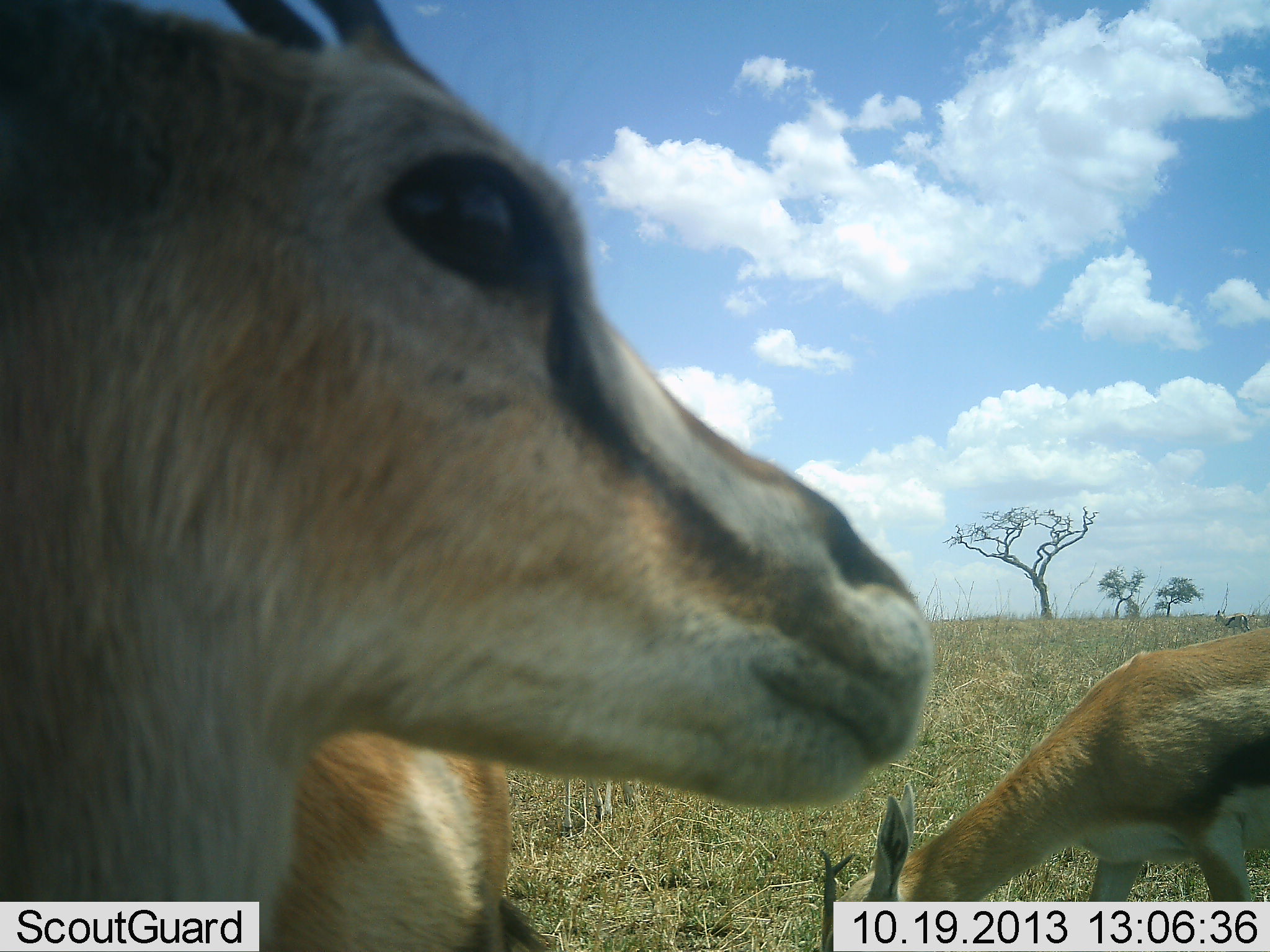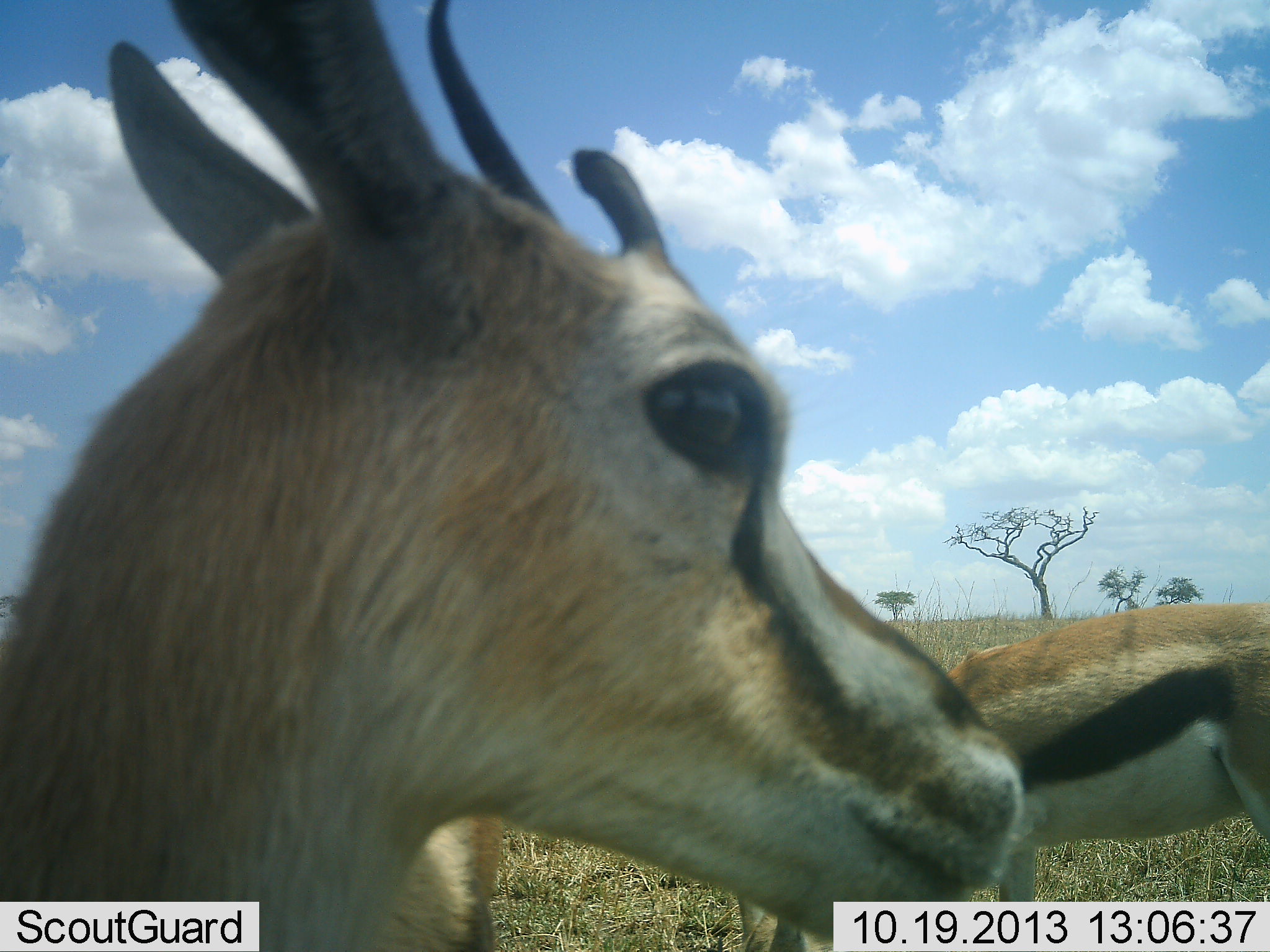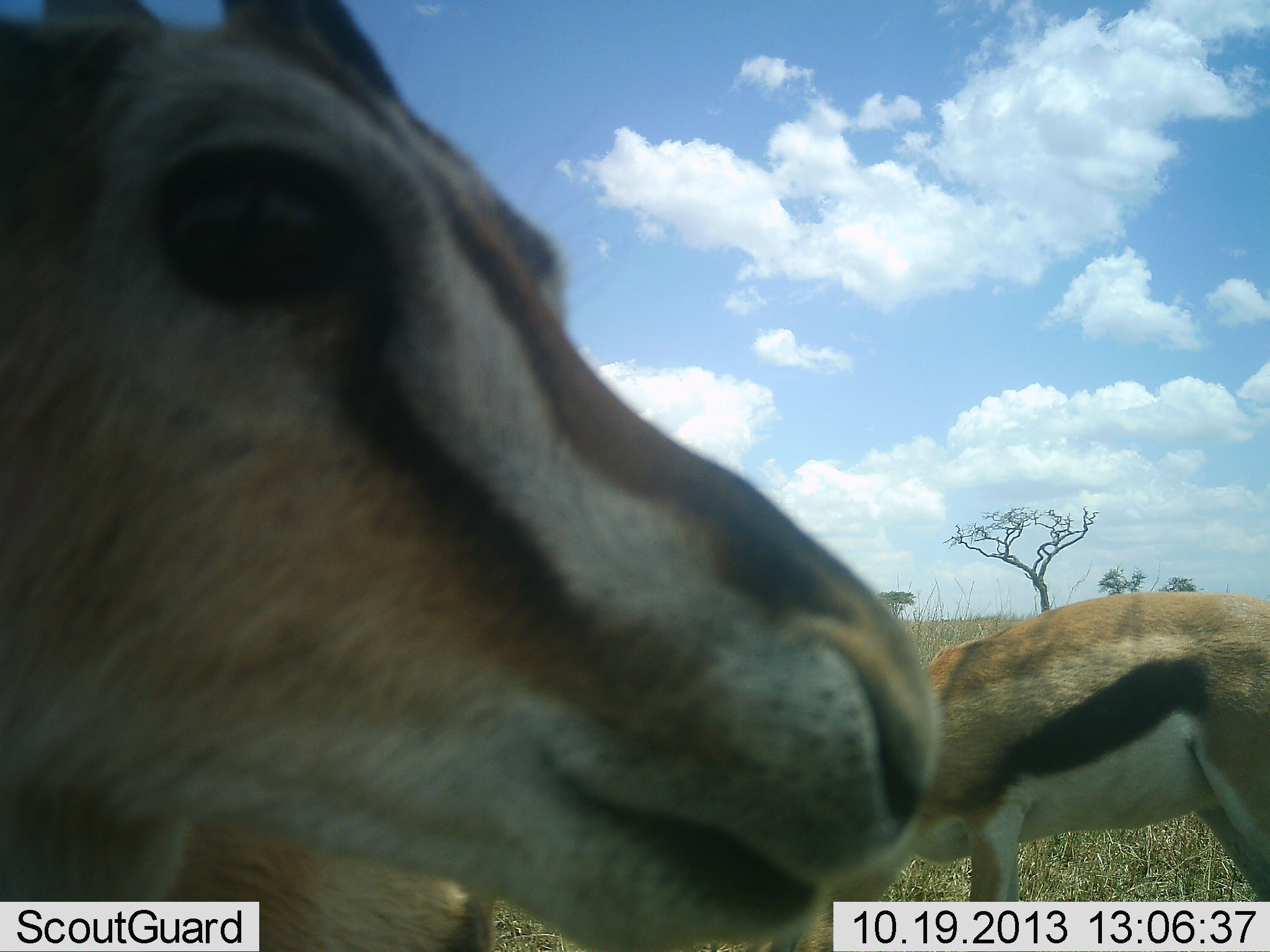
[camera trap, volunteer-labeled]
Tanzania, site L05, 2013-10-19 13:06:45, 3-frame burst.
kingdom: Animalia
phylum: Chordata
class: Mammalia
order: Artiodactyla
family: Bovidae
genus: Eudorcas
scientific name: Eudorcas thomsonii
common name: thomson's gazelle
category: gazellethomsons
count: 2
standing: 81%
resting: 0%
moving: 6%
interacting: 0%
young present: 0%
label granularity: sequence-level